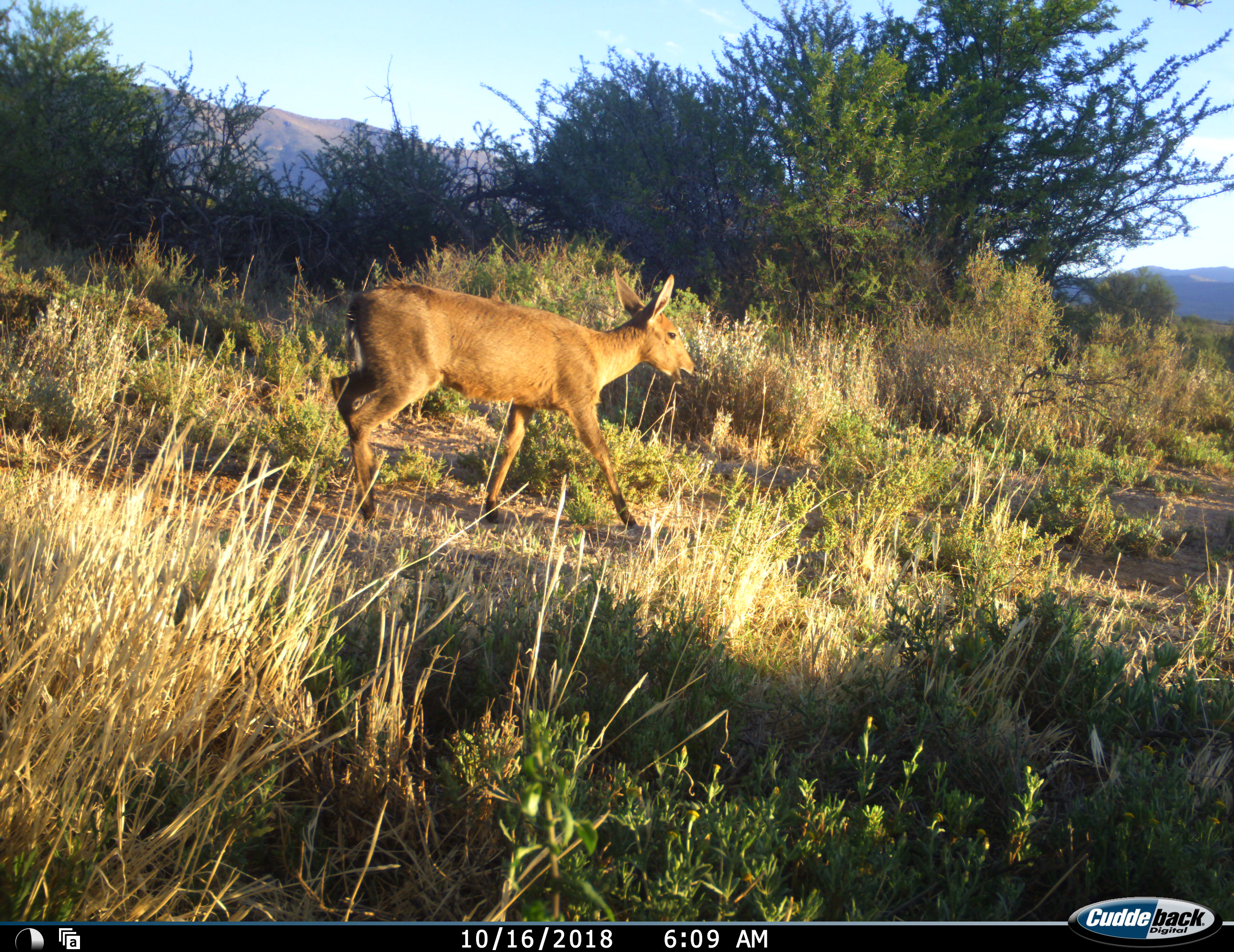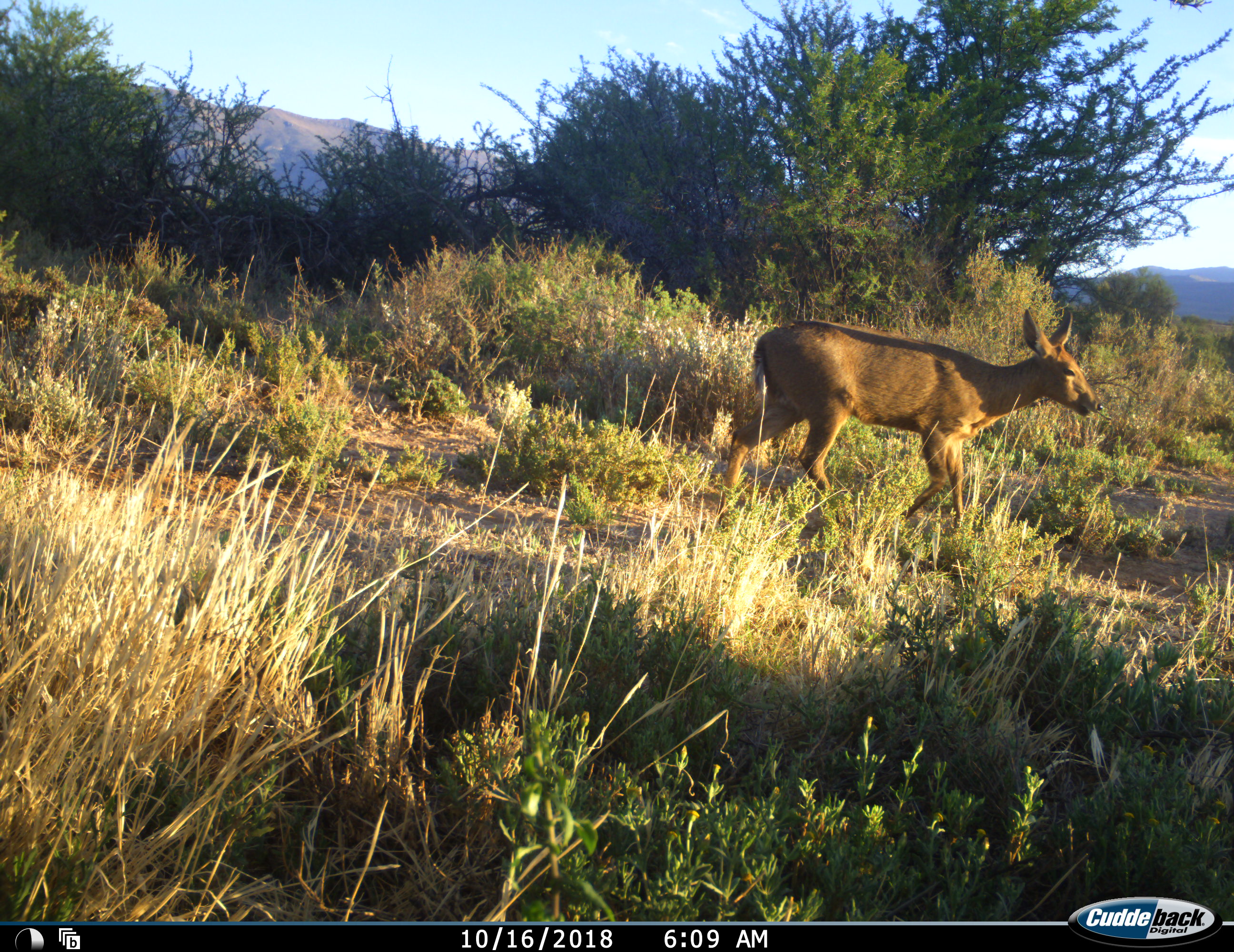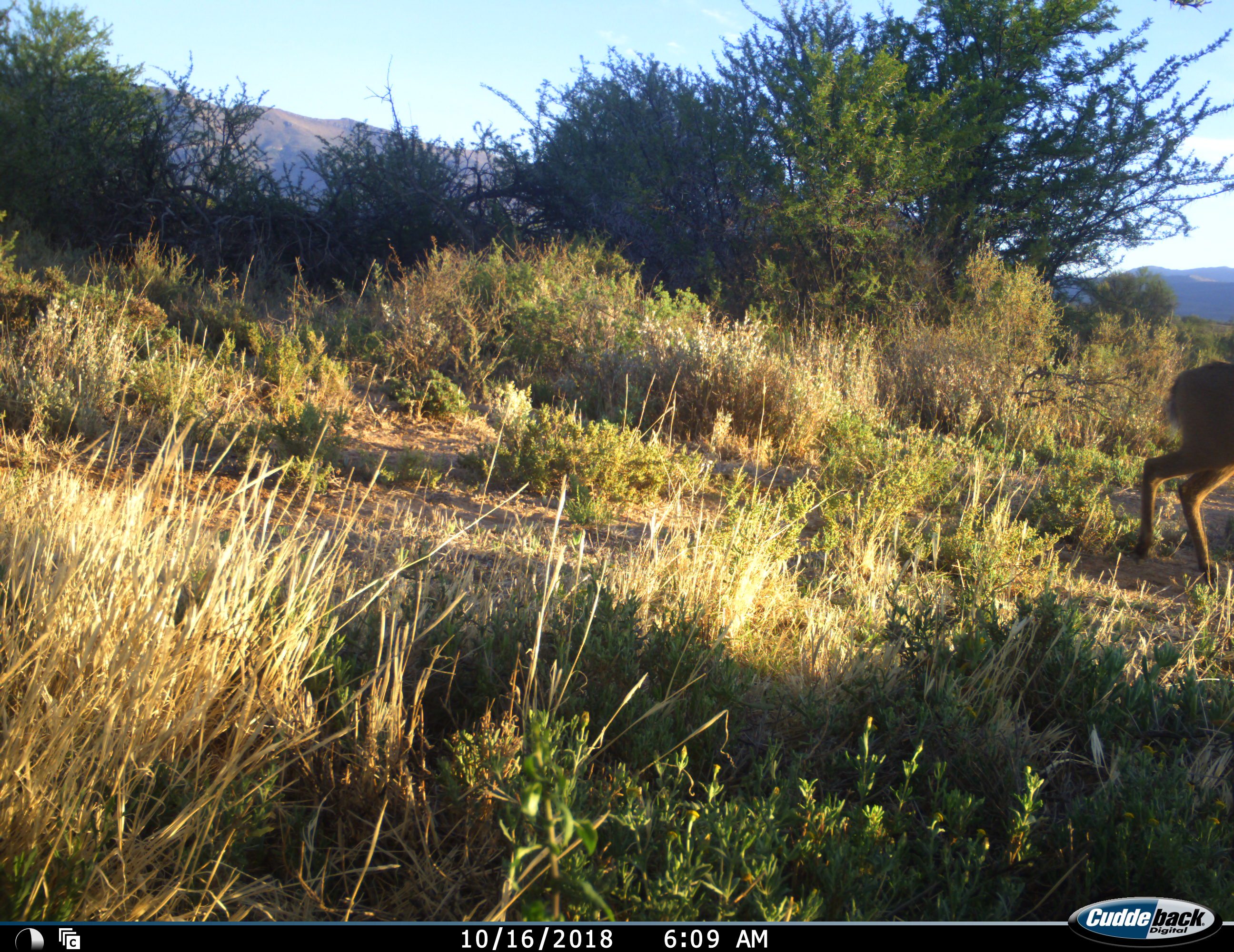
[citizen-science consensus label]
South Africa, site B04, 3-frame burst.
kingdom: Animalia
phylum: Chordata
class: Mammalia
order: Artiodactyla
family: Bovidae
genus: Sylvicapra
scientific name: Sylvicapra grimmia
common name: common grey duiker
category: duikercommongrey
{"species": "duikercommongrey (common grey duiker) (Sylvicapra grimmia)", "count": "1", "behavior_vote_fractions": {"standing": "0%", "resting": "0%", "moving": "100%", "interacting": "0%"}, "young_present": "0%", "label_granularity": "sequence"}